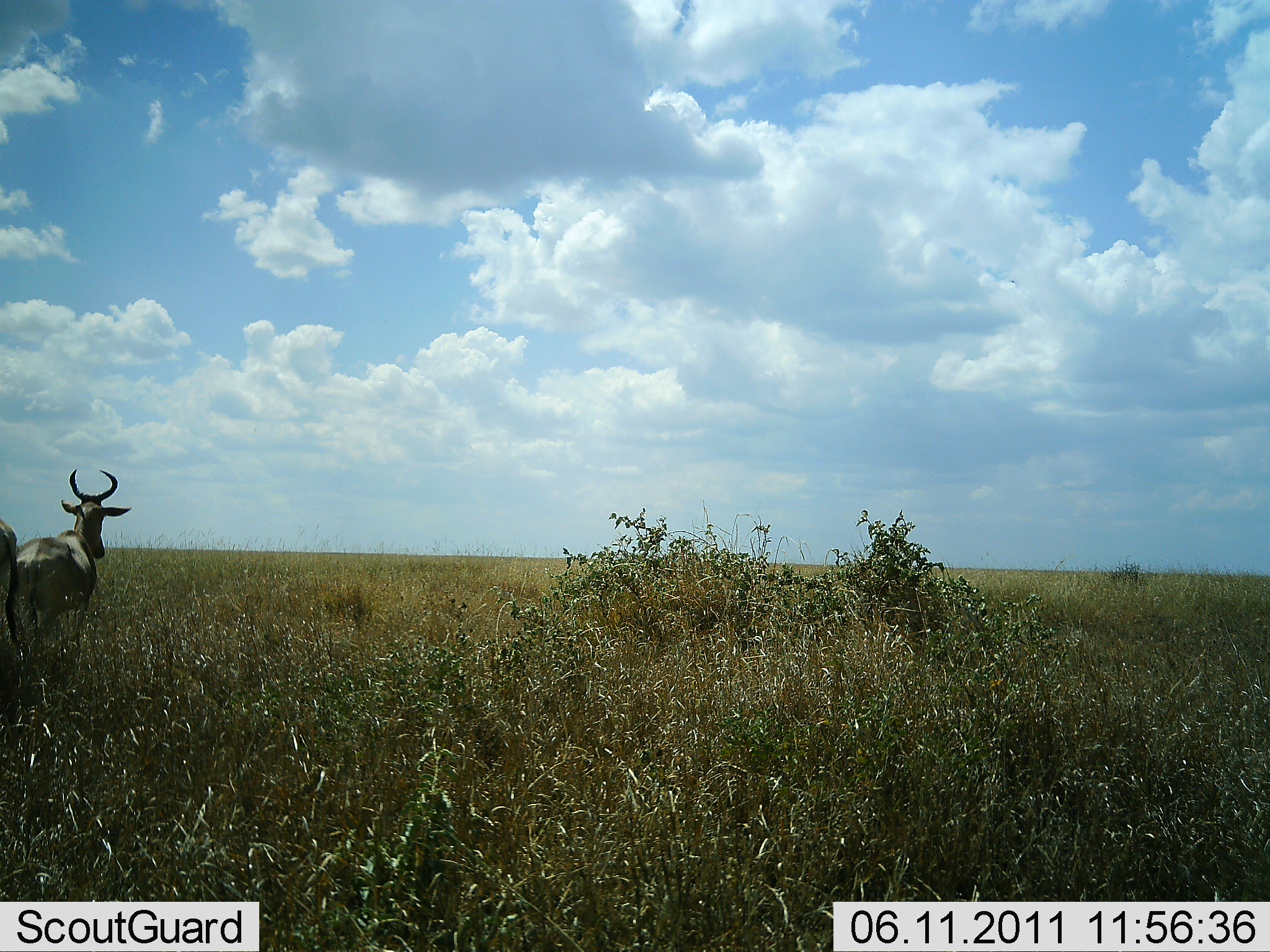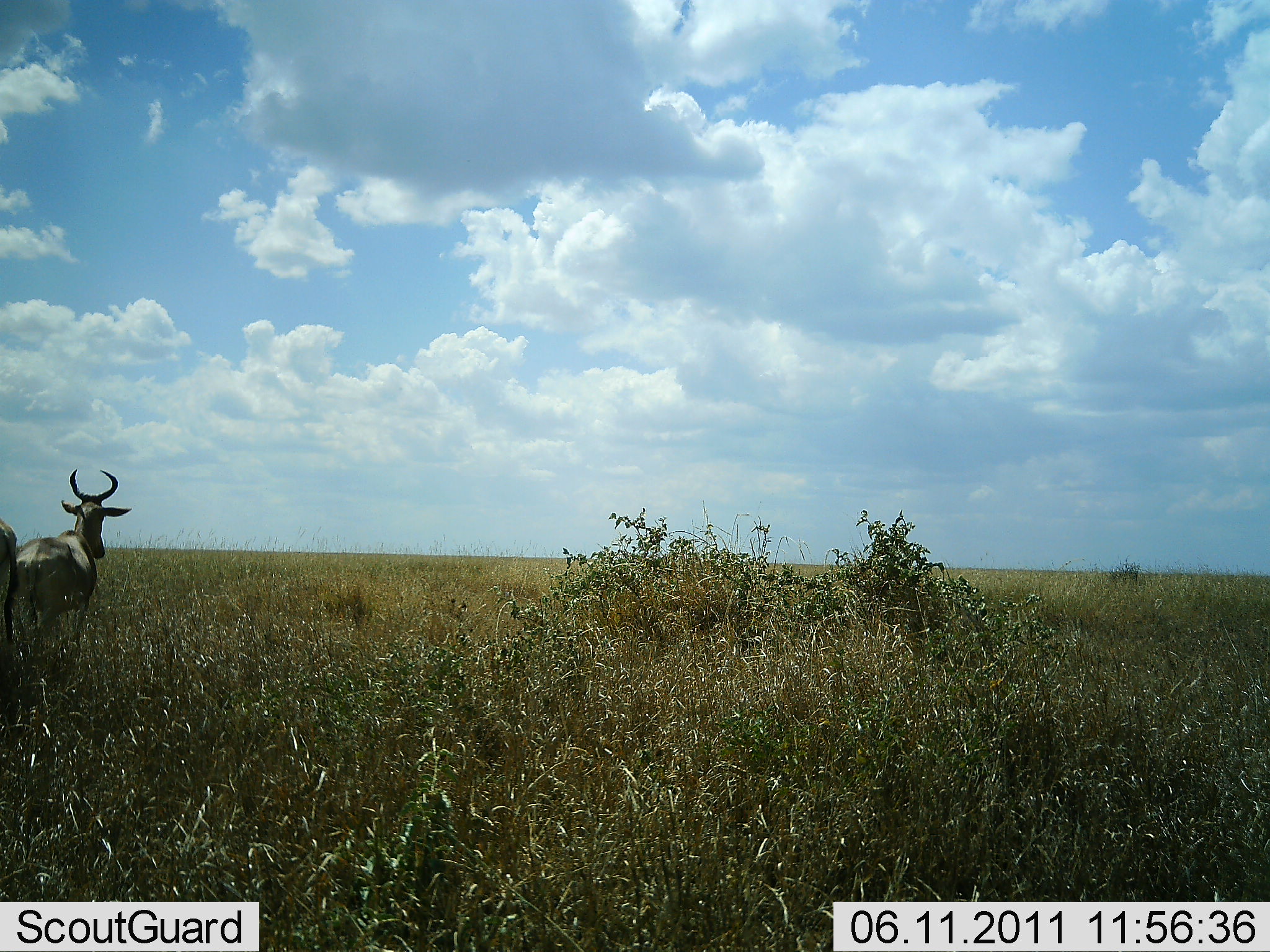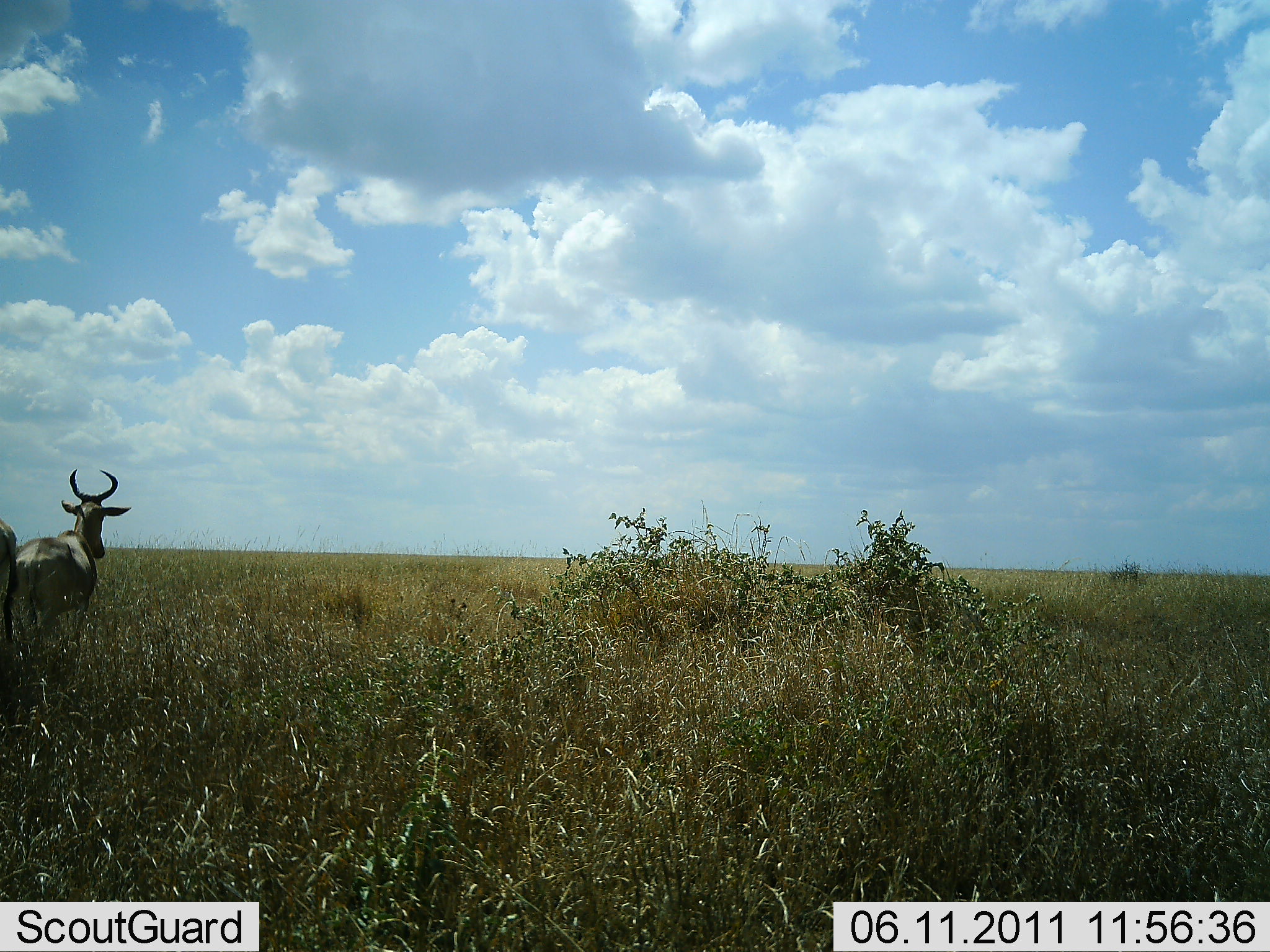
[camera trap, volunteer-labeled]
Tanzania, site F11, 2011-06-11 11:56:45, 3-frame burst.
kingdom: Animalia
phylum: Chordata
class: Mammalia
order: Artiodactyla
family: Bovidae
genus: Alcelaphus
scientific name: Alcelaphus buselaphus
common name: hartebeest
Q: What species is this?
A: Hartebeest (Alcelaphus buselaphus).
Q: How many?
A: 2.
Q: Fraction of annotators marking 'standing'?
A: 82%.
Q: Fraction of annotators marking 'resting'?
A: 9%.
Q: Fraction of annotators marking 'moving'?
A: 9%.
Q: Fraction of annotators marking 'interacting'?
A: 0%.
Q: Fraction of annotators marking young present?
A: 0%.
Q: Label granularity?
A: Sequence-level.